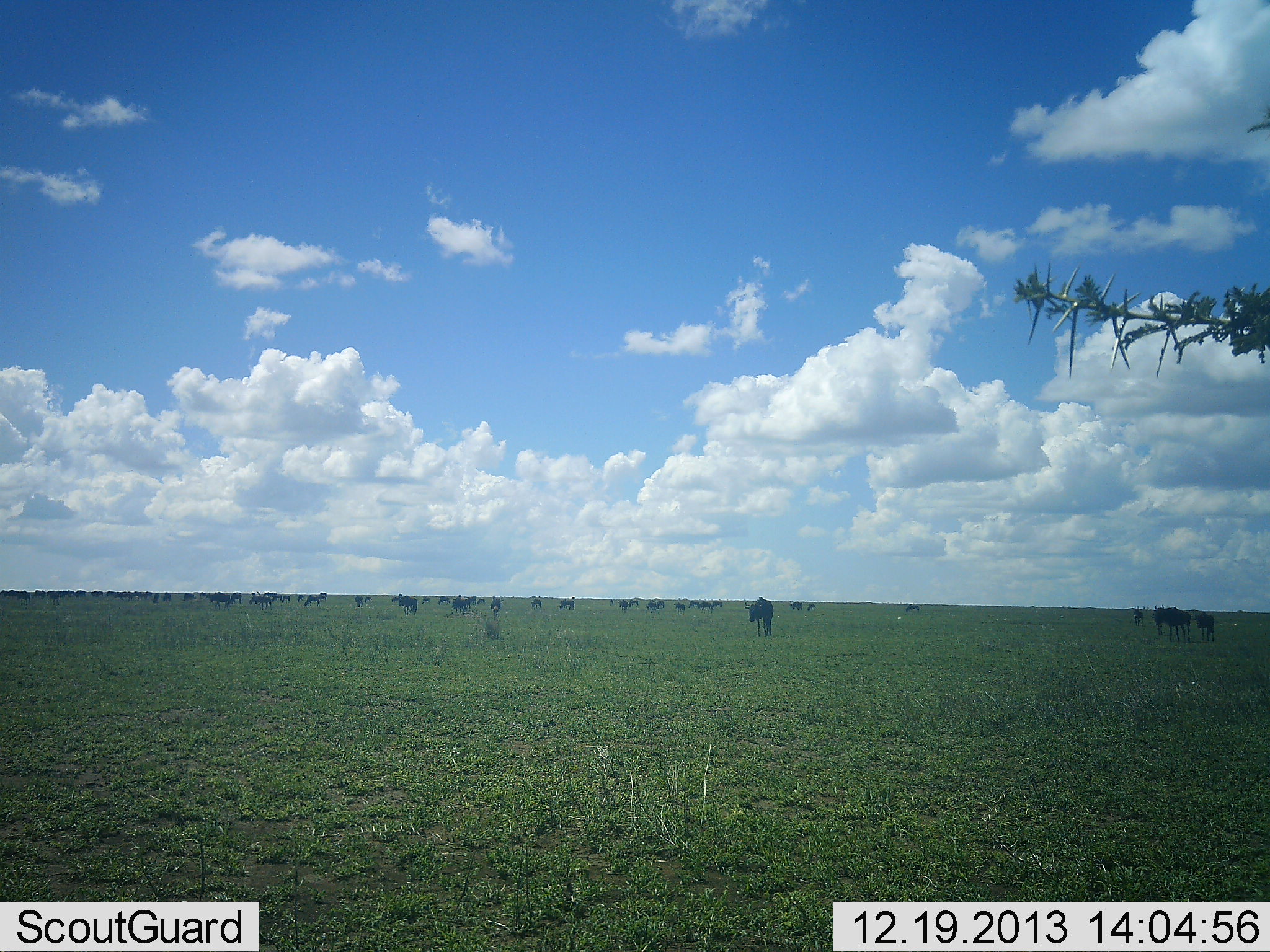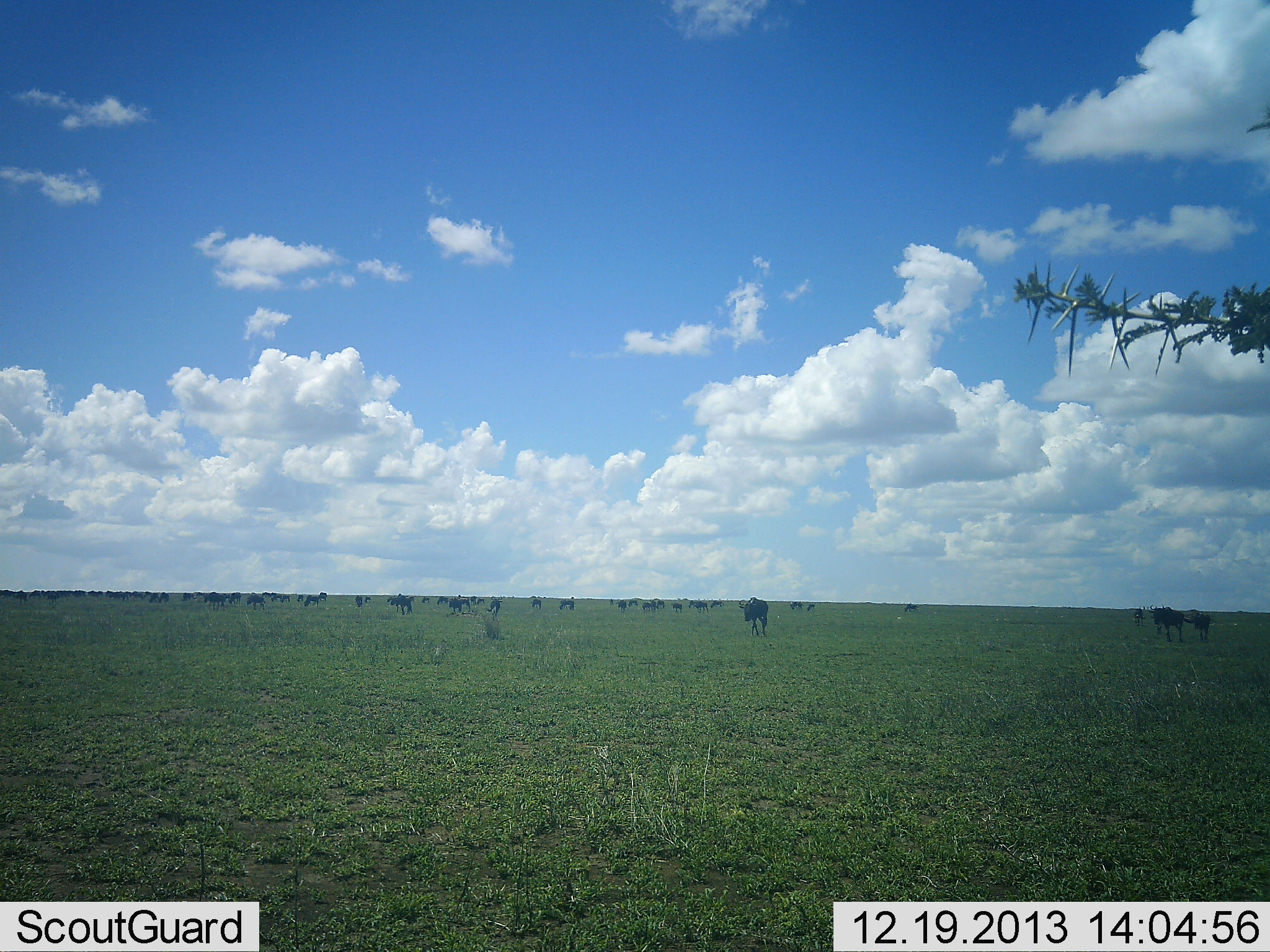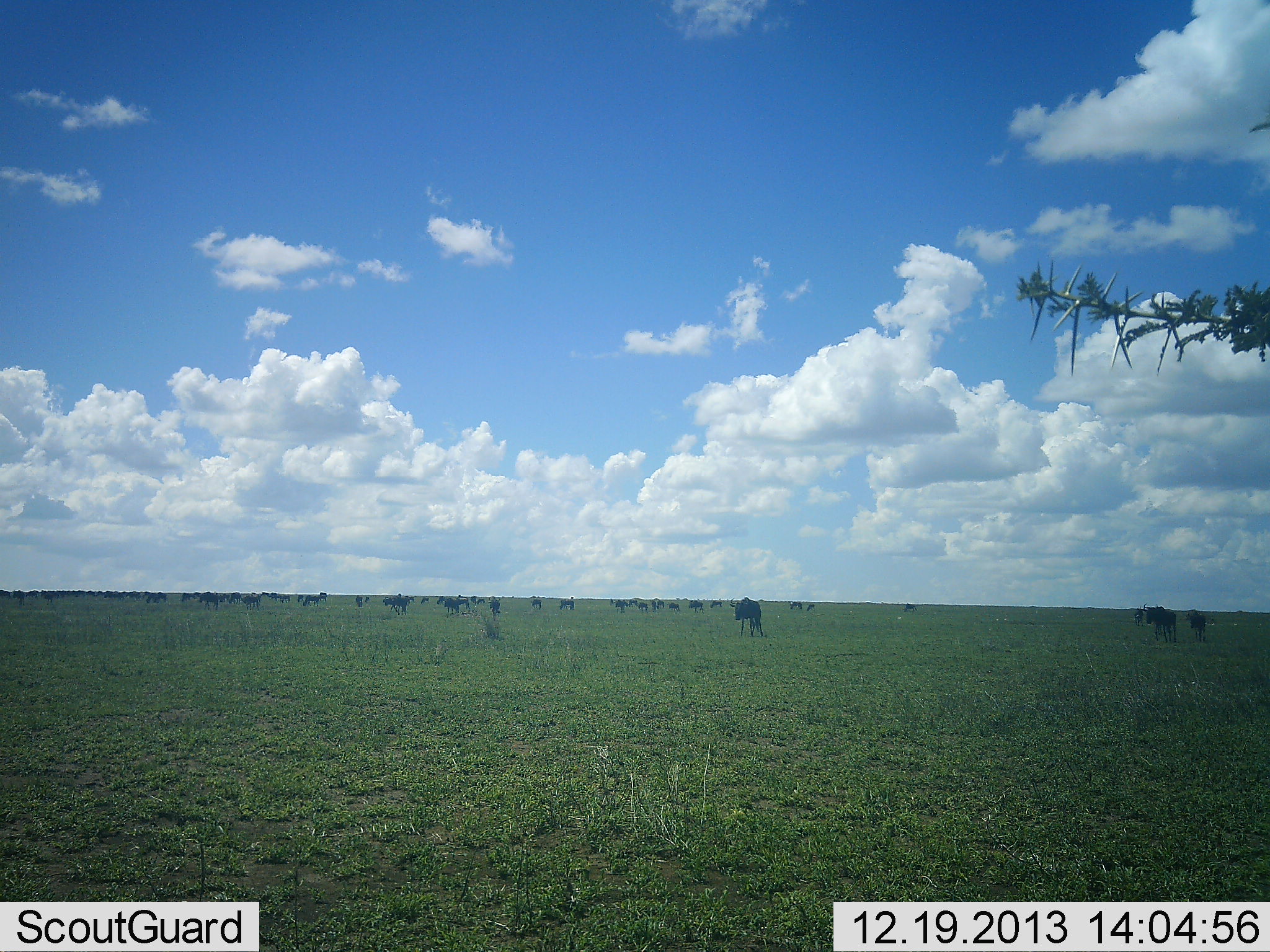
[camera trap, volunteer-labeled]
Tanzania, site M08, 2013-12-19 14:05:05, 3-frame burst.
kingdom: Animalia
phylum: Chordata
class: Mammalia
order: Artiodactyla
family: Bovidae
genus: Connochaetes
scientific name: Connochaetes taurinus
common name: blue wildebeest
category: wildebeest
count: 51+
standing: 40%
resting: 0%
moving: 80%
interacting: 0%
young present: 0%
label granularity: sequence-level